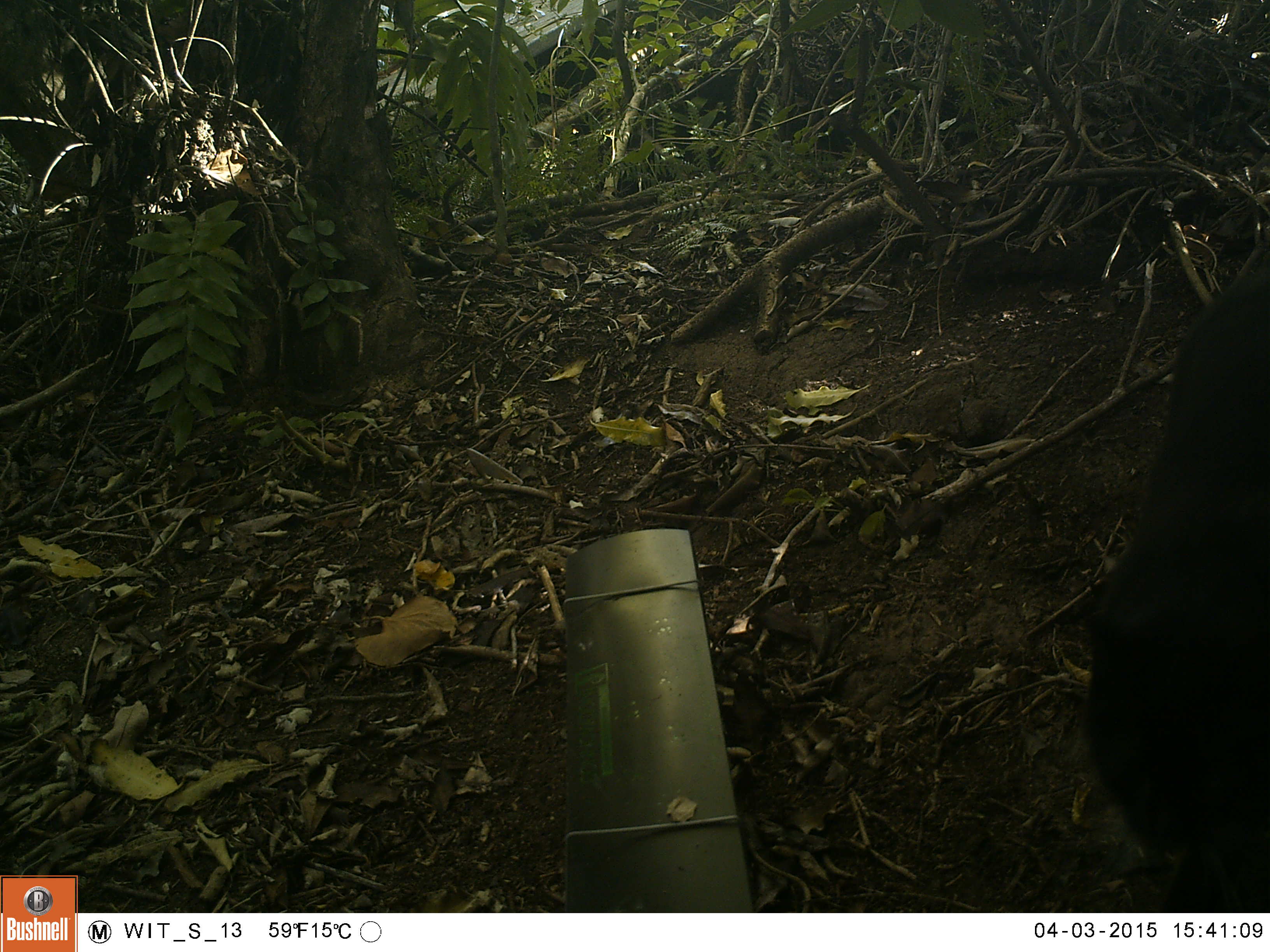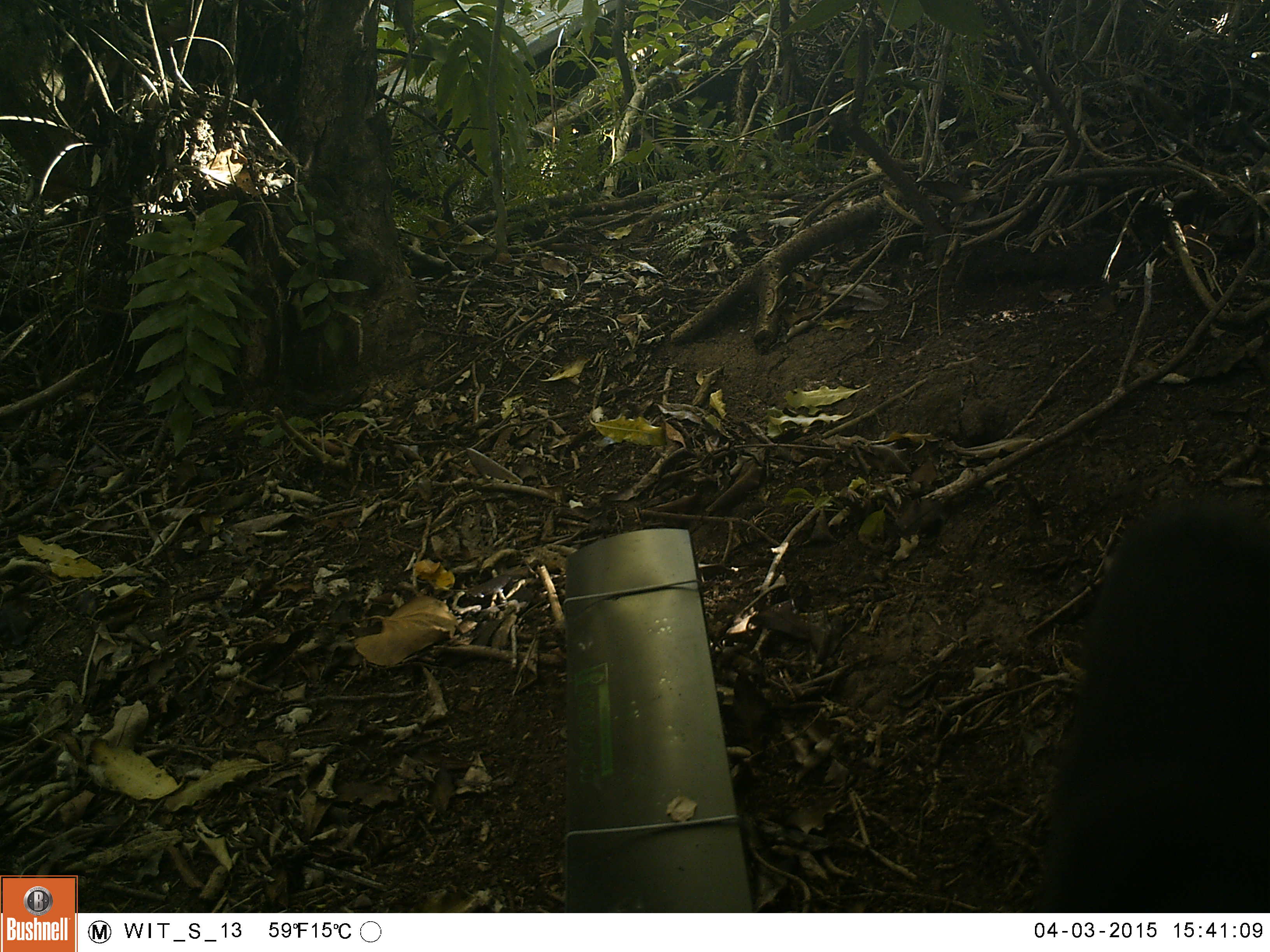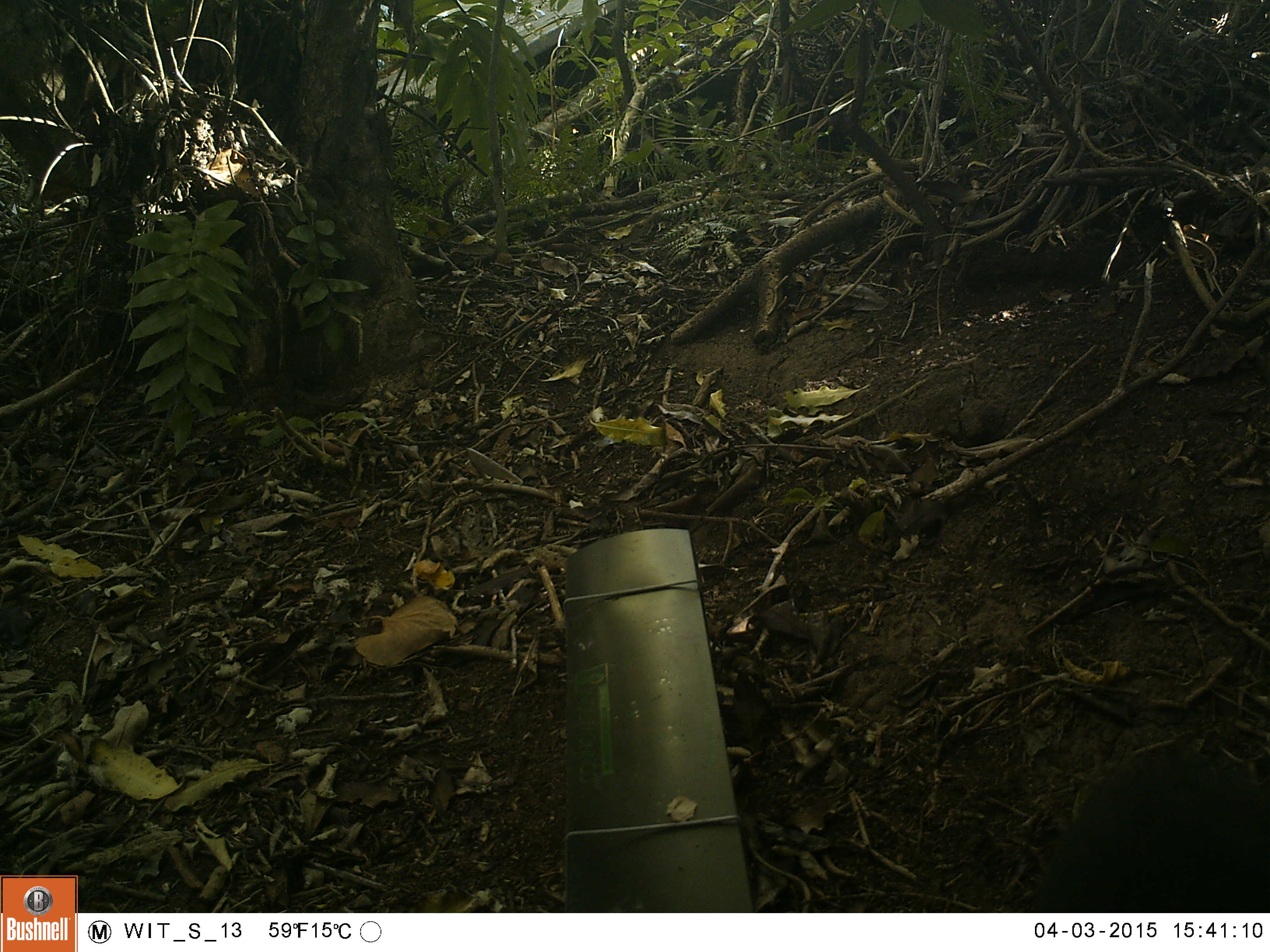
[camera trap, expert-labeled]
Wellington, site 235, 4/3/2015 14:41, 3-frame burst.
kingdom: Animalia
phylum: Chordata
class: Mammalia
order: Carnivora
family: Felidae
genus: Felis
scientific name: Felis catus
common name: cat